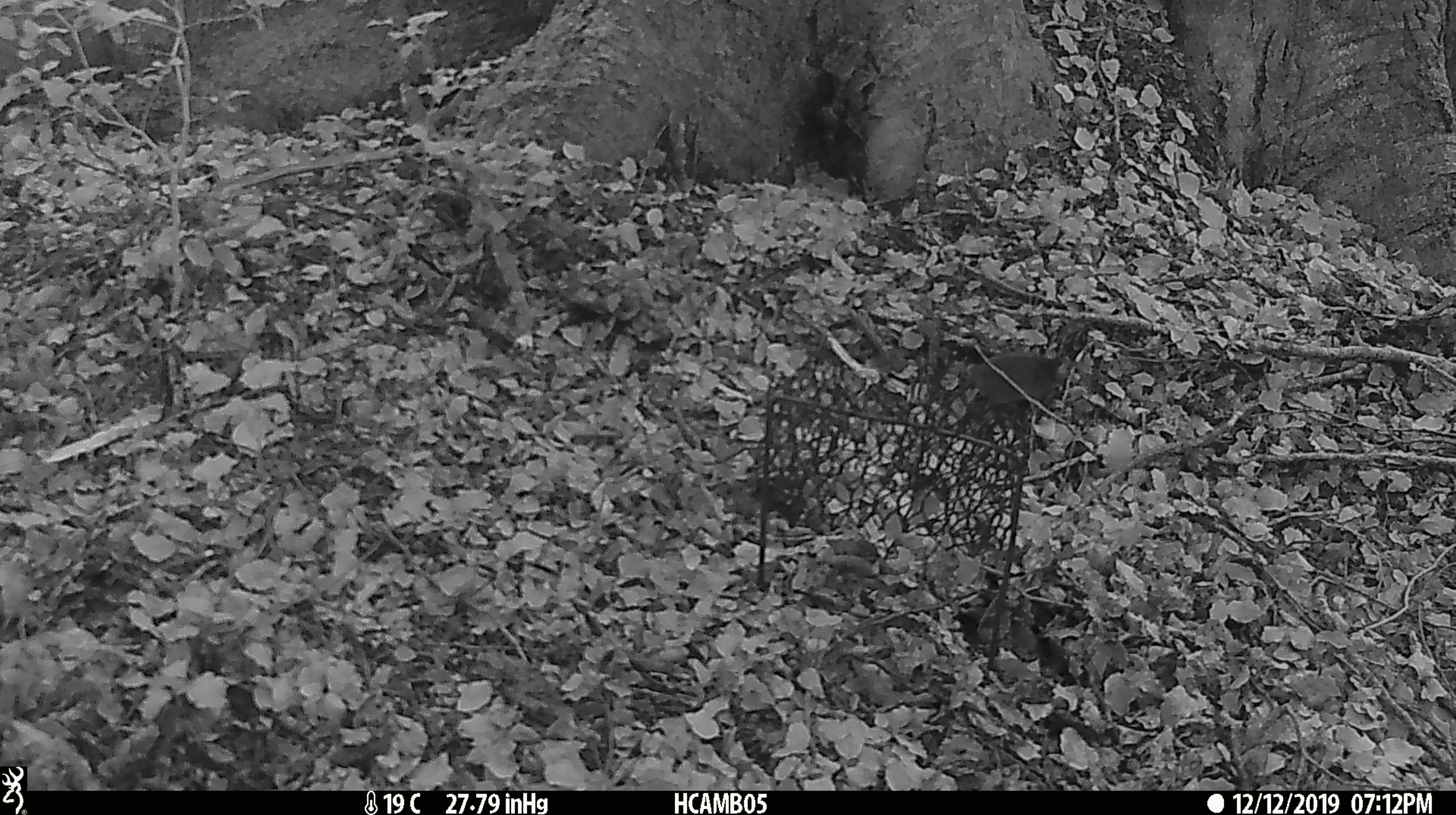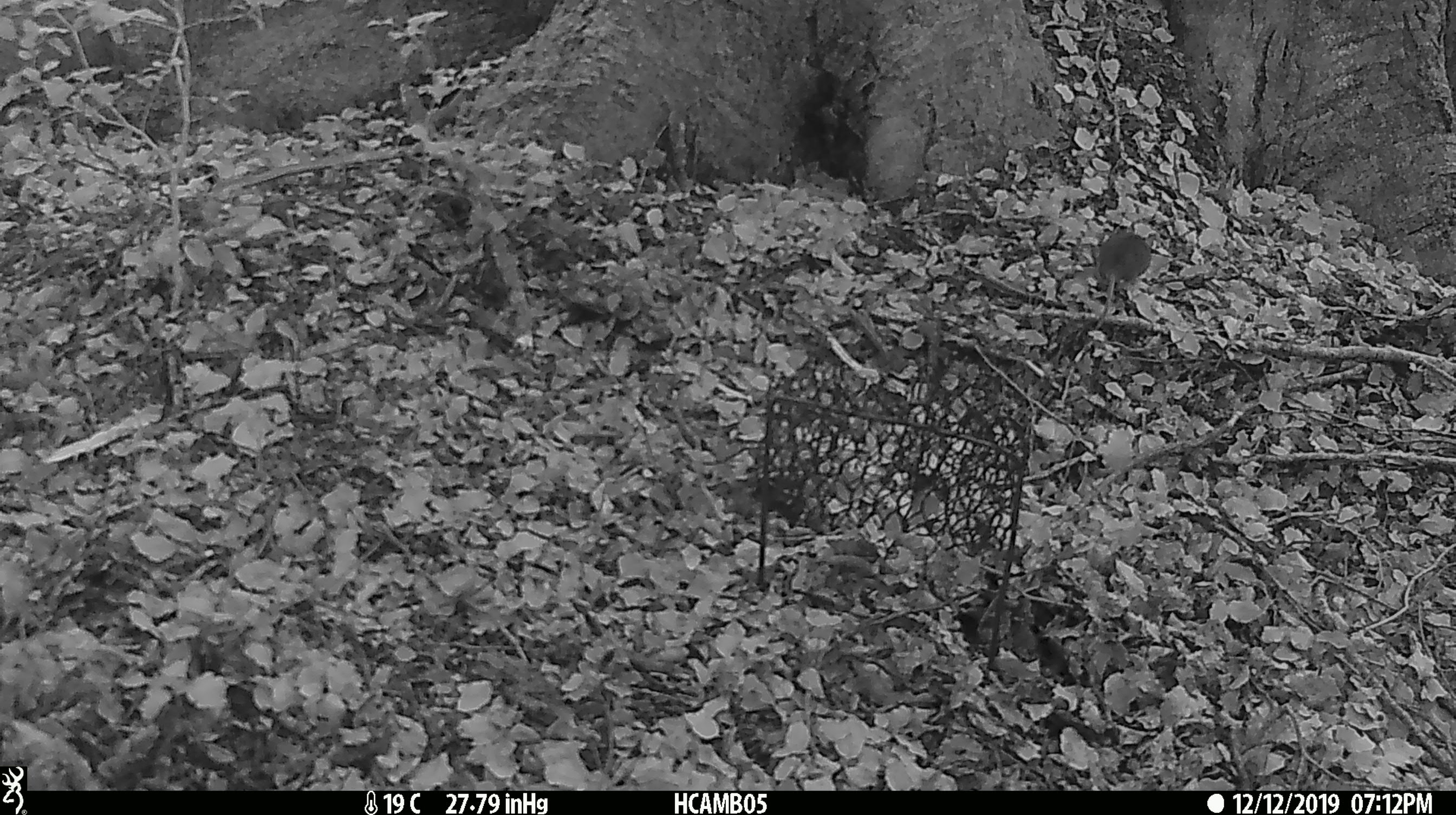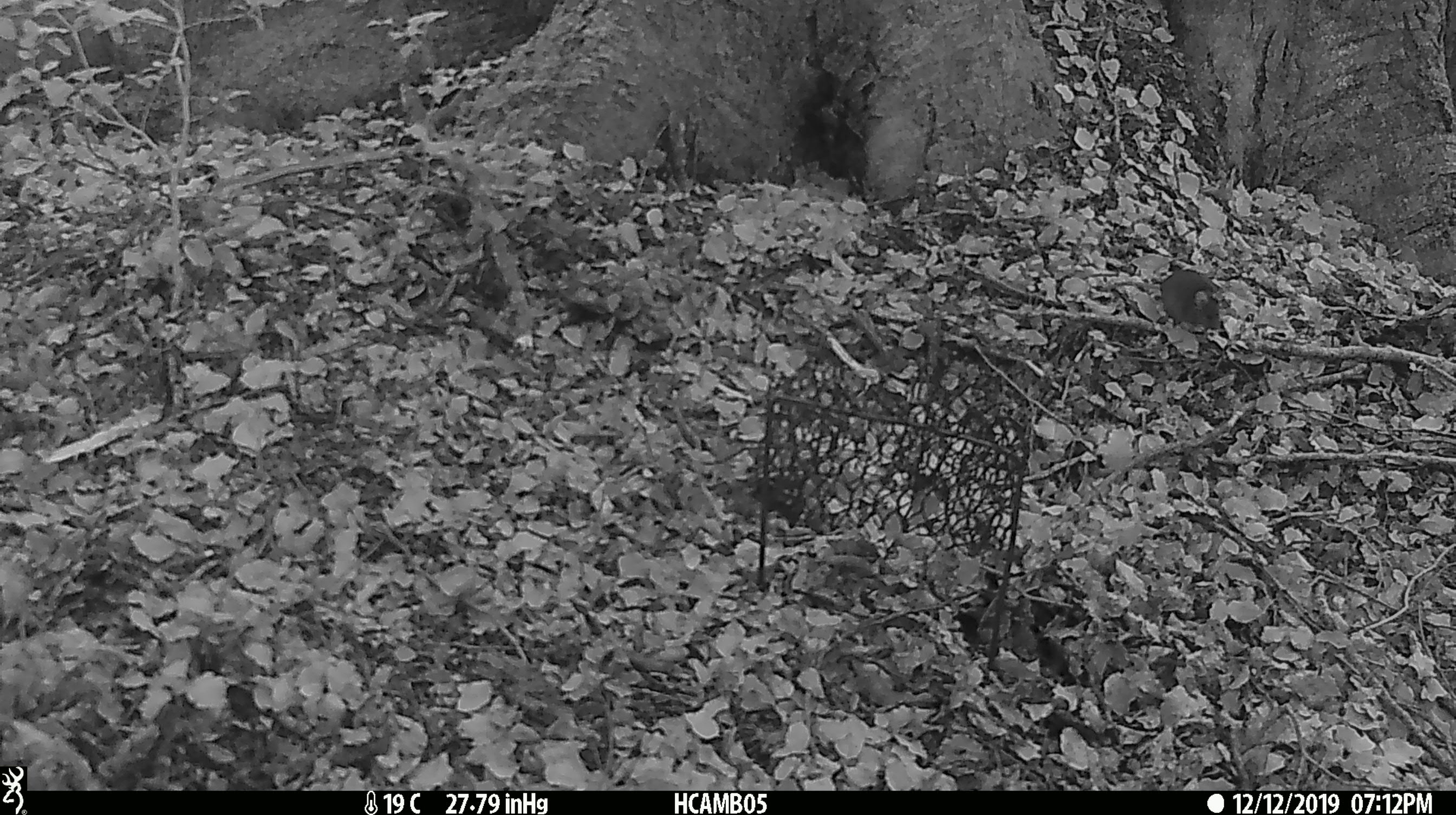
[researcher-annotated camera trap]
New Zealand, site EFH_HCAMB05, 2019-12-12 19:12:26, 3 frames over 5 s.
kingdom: Animalia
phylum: Chordata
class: Mammalia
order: Rodentia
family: Muridae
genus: Mus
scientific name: Mus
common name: mouse